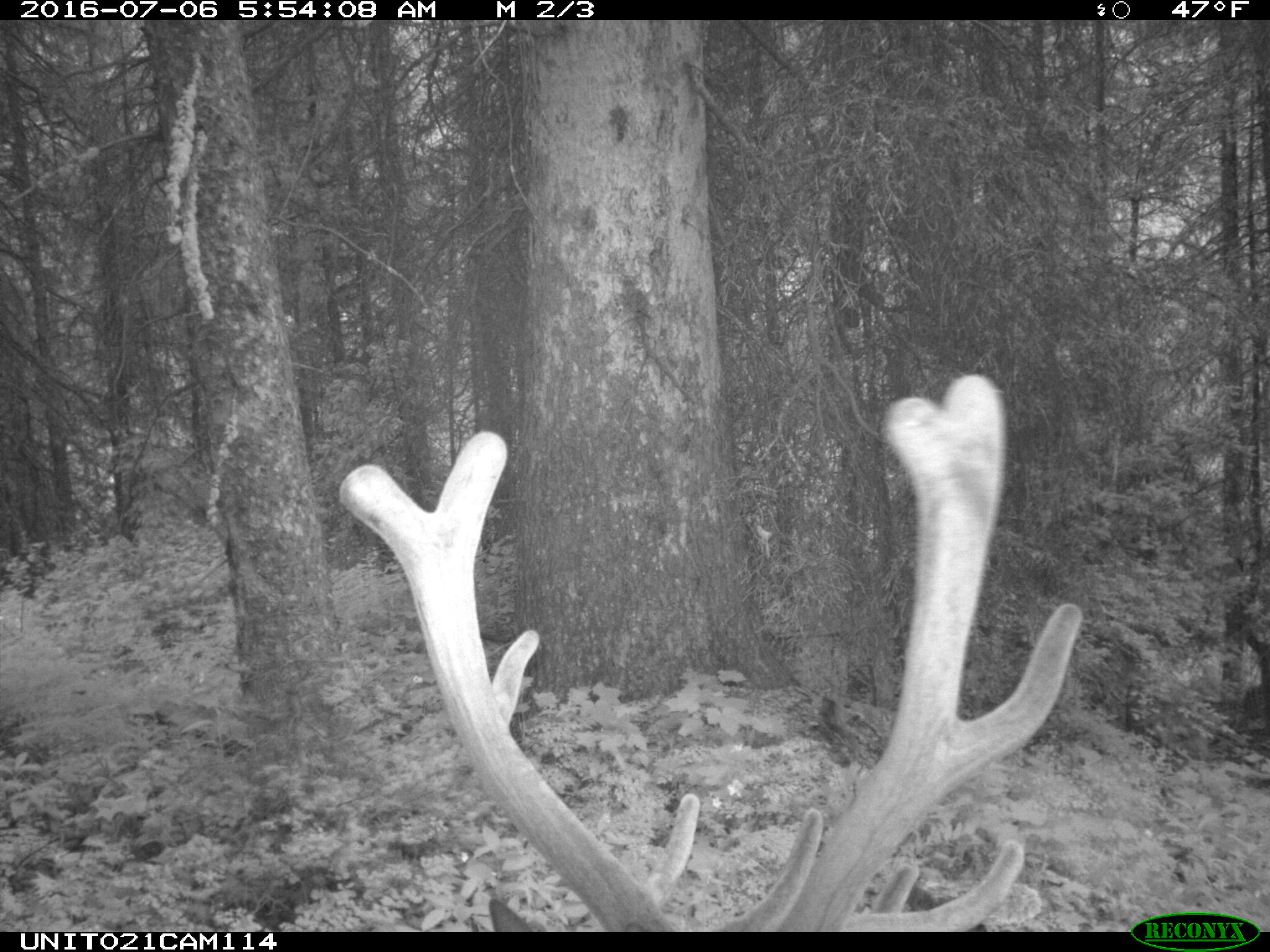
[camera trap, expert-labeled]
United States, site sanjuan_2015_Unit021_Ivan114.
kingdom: Animalia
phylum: Chordata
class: Mammalia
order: Artiodactyla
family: Cervidae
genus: Cervus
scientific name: Cervus elaphus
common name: red deer